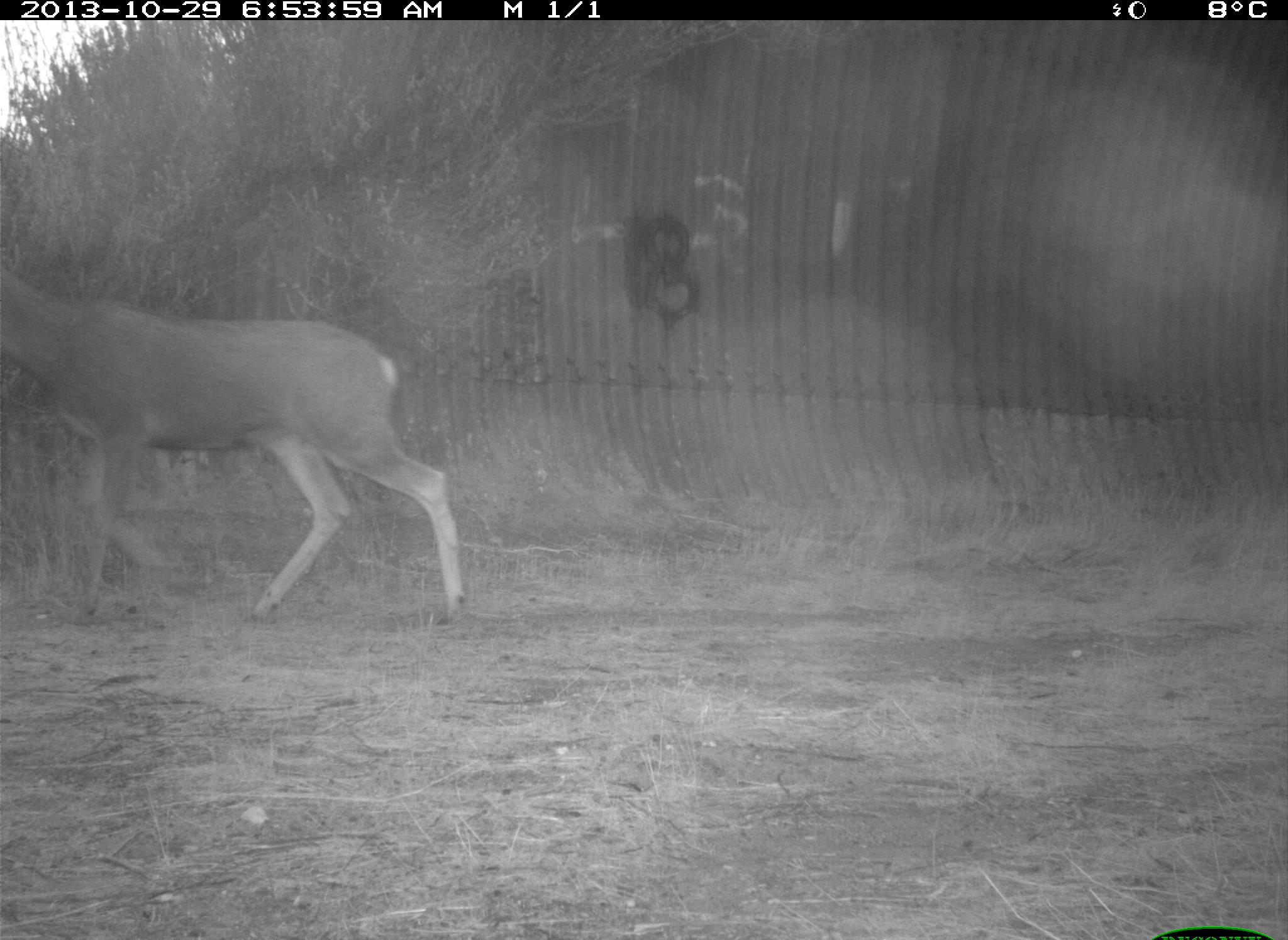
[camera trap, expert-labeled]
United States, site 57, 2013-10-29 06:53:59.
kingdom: Animalia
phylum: Chordata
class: Mammalia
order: Artiodactyla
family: Cervidae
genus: Odocoileus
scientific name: Odocoileus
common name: deer